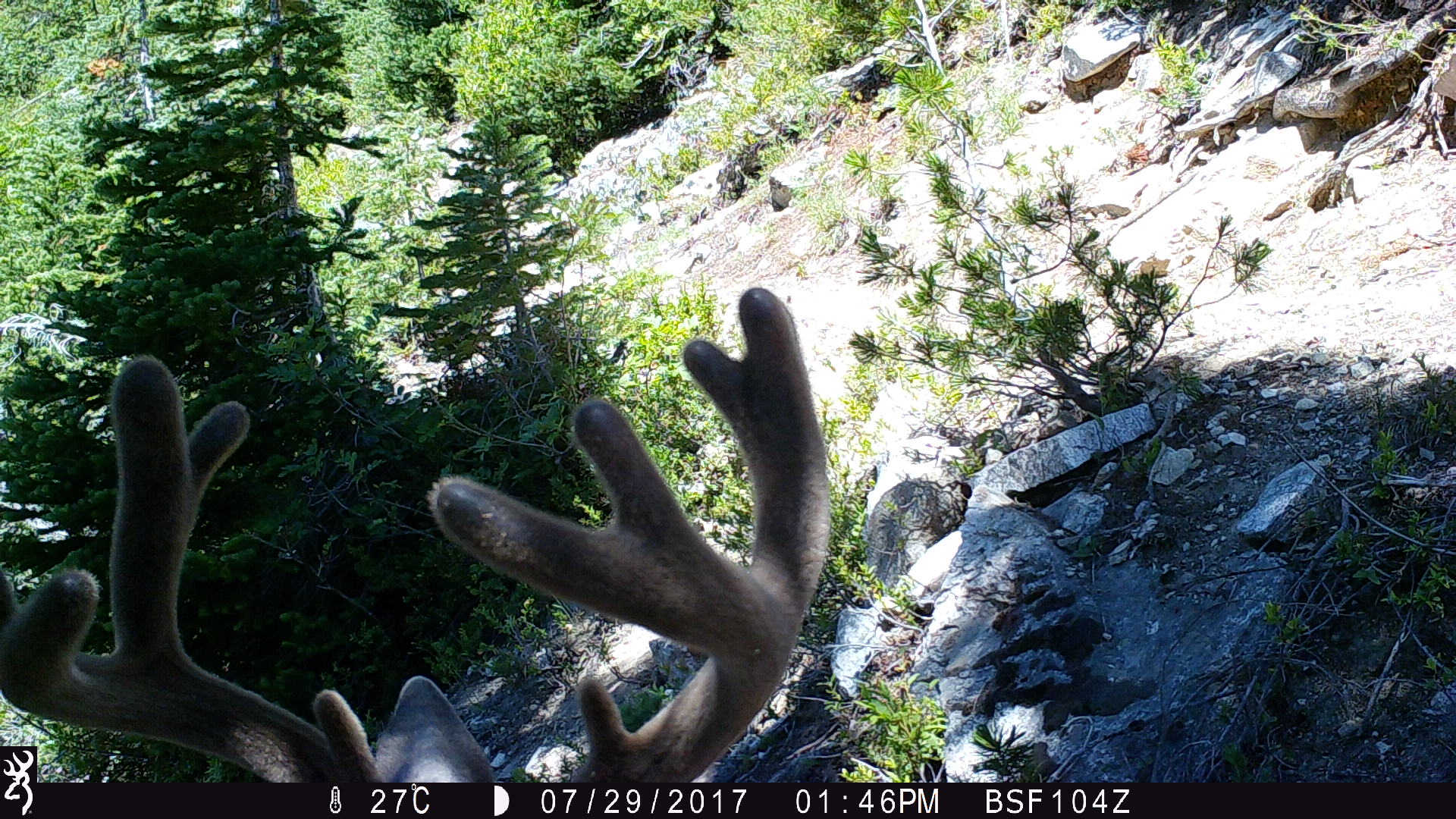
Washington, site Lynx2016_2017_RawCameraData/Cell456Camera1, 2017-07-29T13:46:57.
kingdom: Animalia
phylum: Chordata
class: Mammalia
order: Artiodactyla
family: Cervidae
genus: Odocoileus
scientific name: Odocoileus hemionus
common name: mule deer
Odocoileus hemionus (mule deer). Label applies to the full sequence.